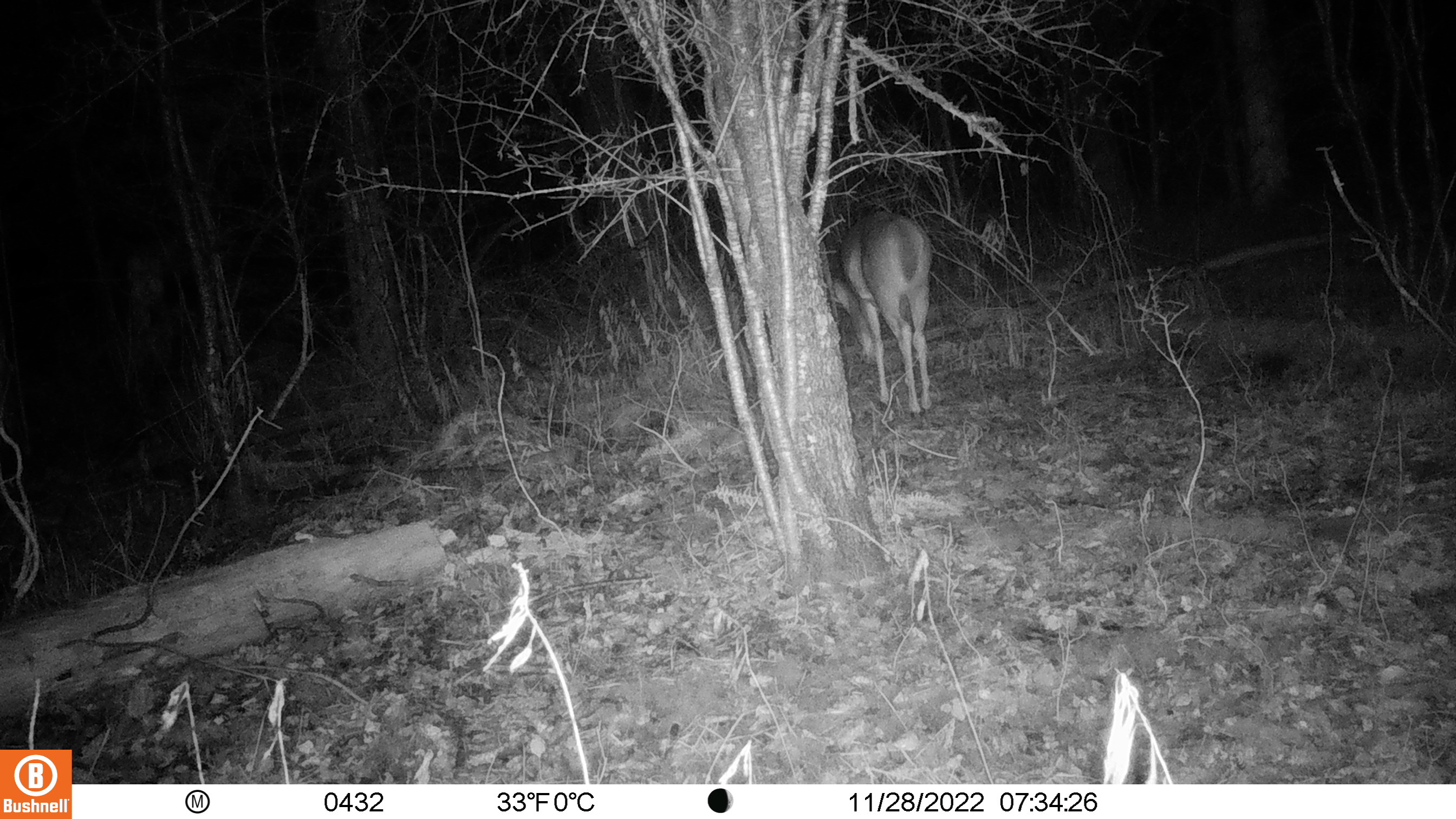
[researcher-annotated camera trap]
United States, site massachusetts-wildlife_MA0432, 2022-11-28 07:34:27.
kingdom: Animalia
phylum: Chordata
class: Mammalia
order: Artiodactyla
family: Cervidae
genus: Odocoileus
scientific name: Odocoileus virginianus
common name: white-tailed deer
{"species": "white-tailed deer (Odocoileus virginianus)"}